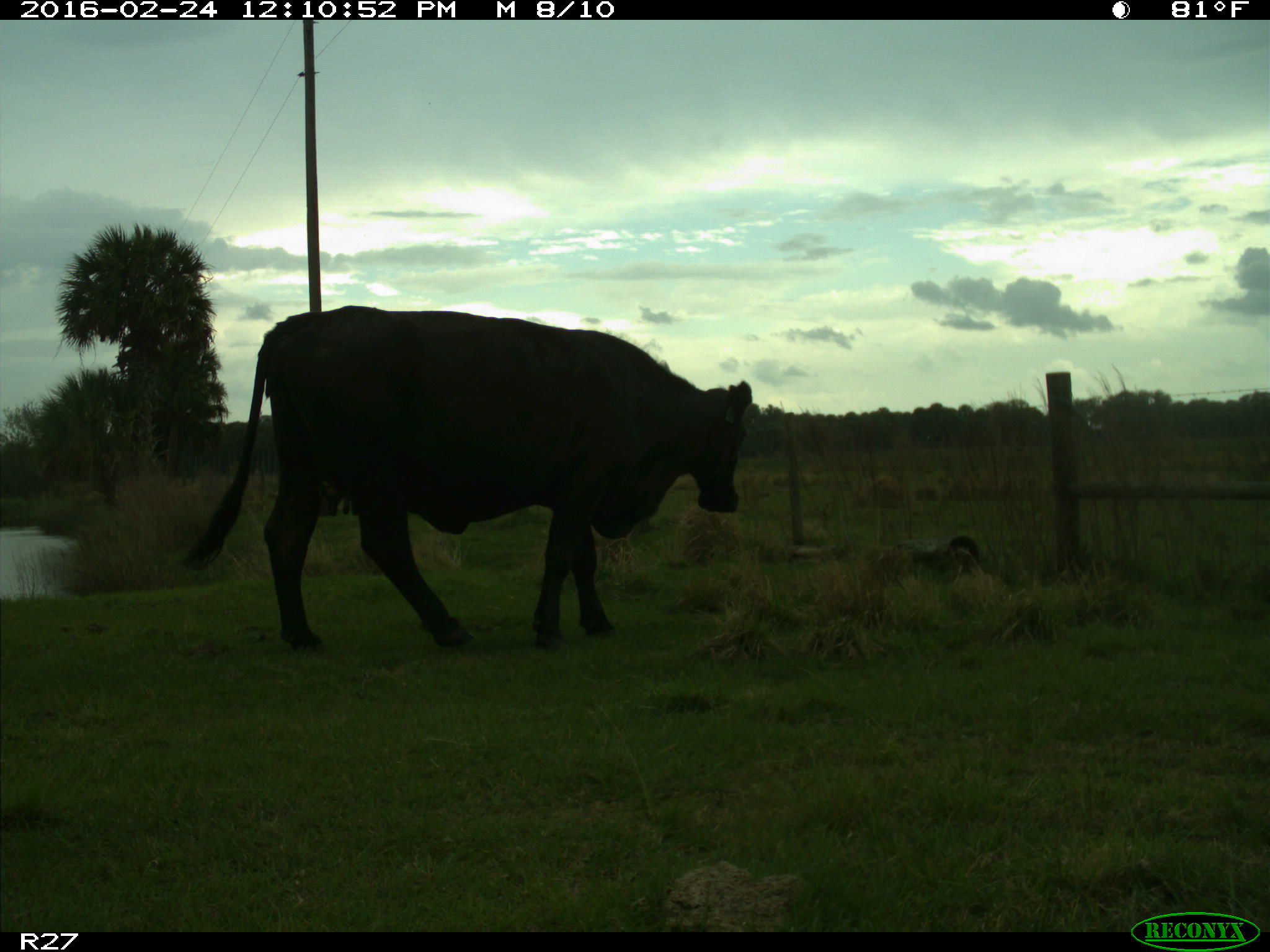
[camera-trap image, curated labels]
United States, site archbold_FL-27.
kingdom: Animalia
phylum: Chordata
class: Mammalia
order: Artiodactyla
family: Bovidae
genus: Bos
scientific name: Bos taurus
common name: domestic cow